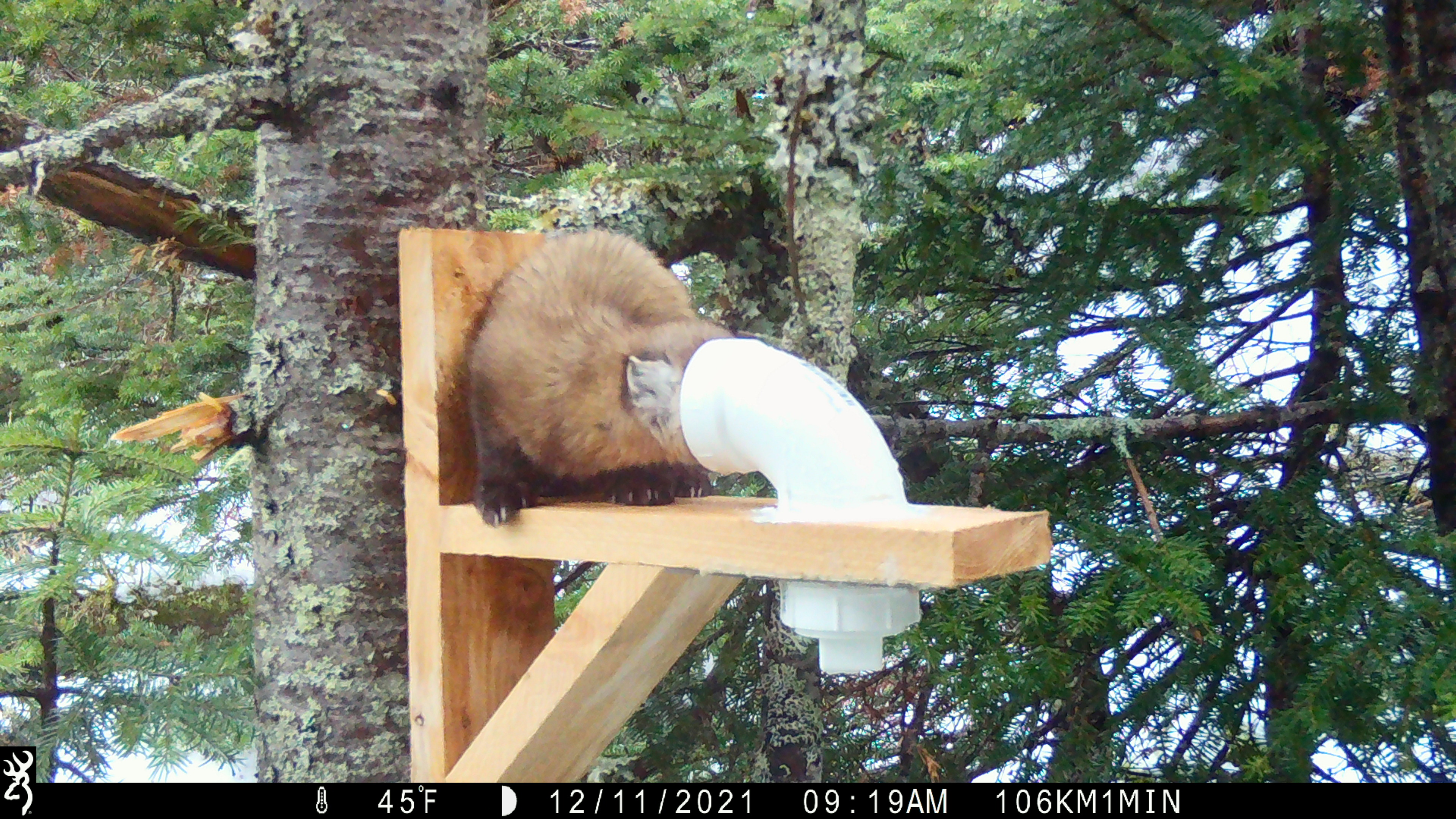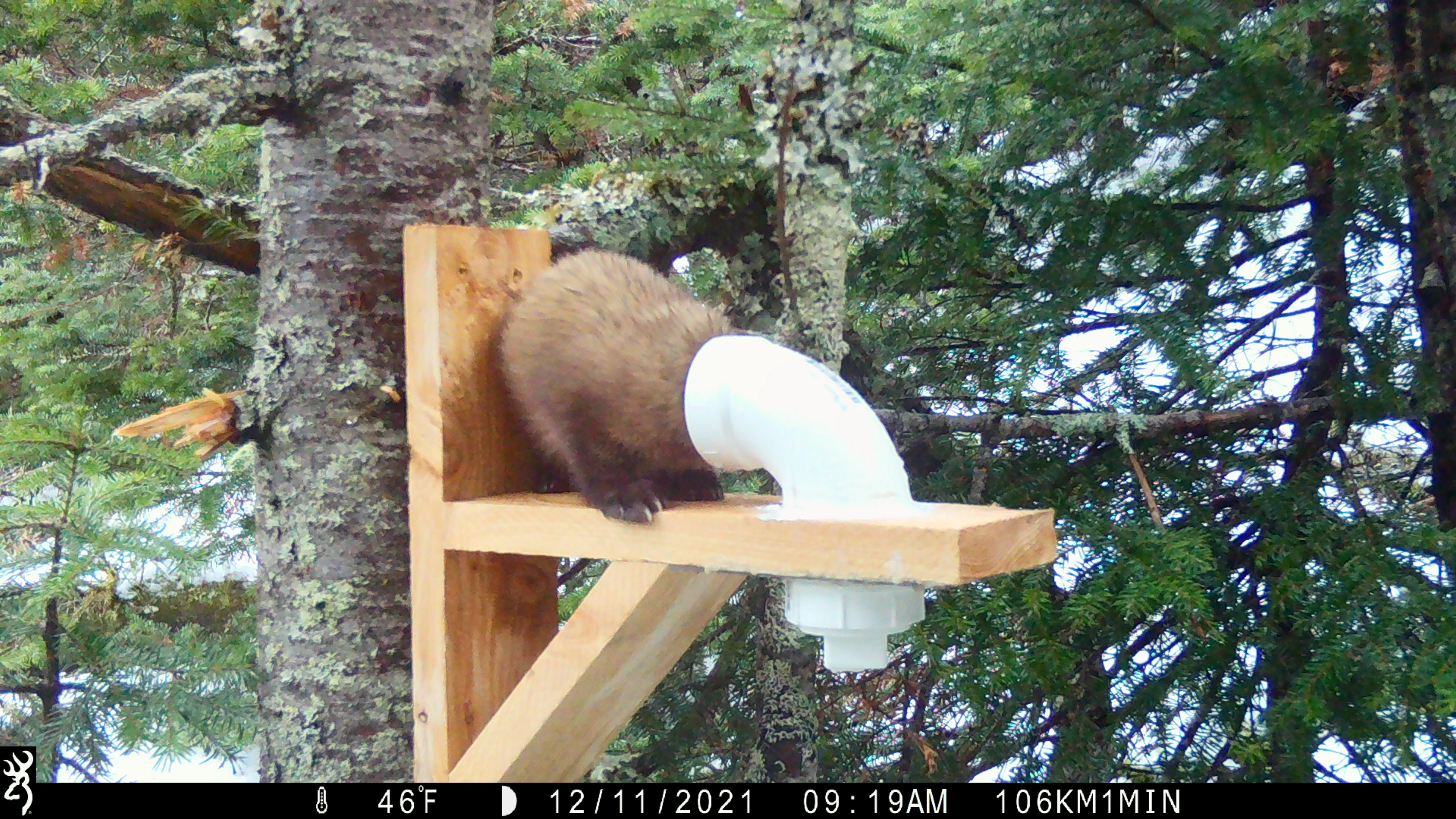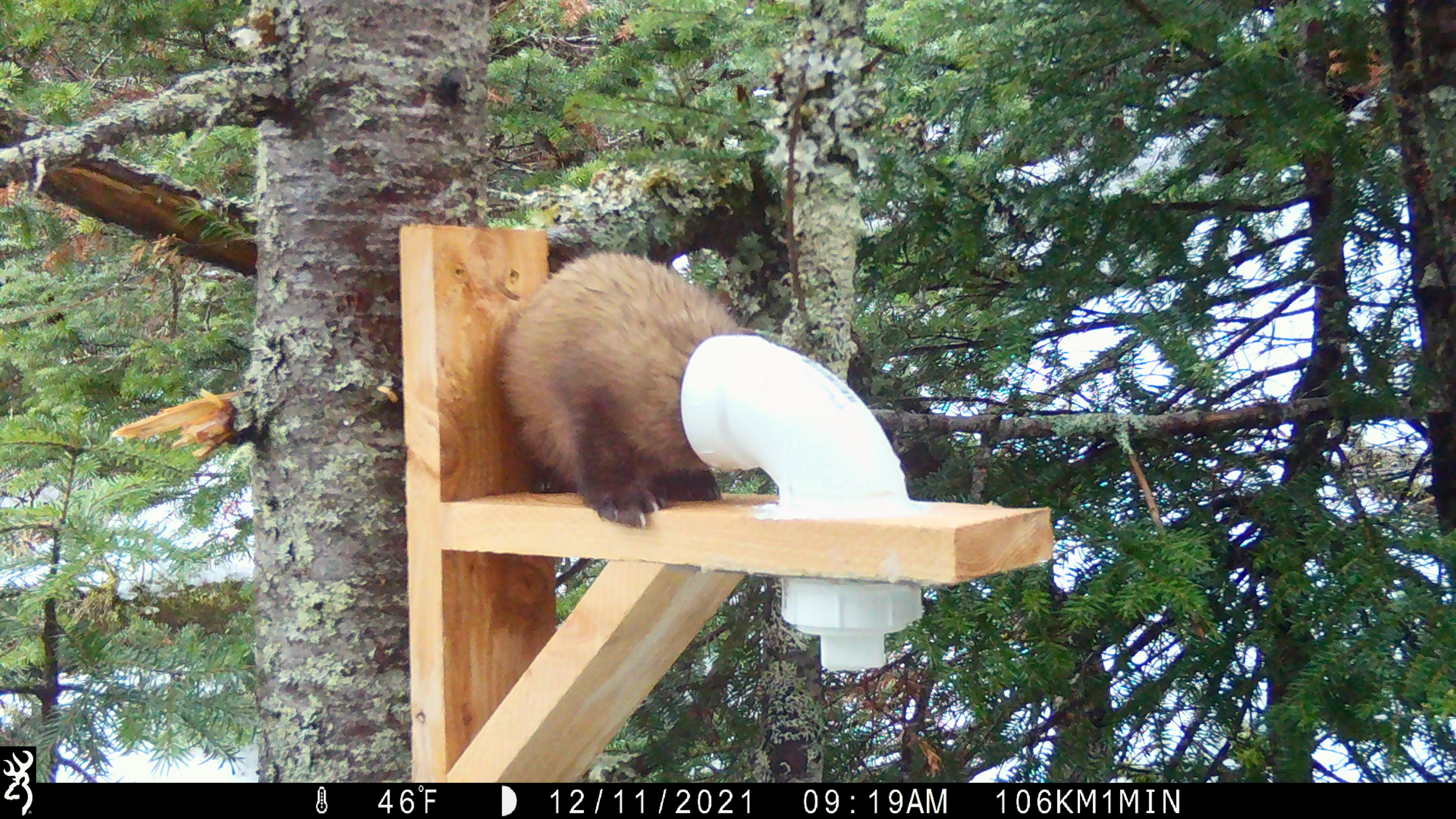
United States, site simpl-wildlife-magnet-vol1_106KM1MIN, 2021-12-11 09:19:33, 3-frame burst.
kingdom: Animalia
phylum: Chordata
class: Mammalia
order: Carnivora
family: Mustelidae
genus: Martes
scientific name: Martes americana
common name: american marten